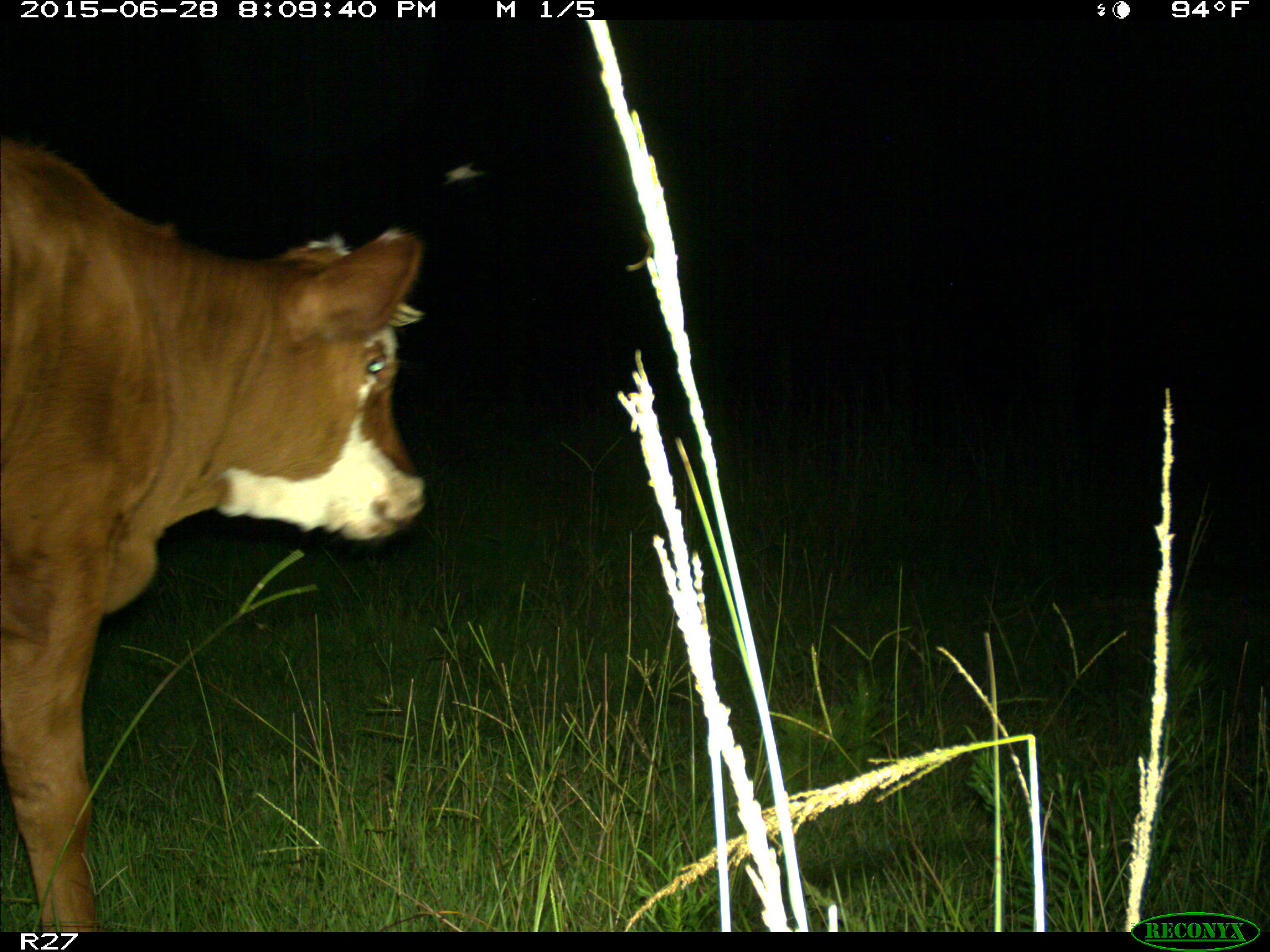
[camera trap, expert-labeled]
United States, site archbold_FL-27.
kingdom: Animalia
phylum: Chordata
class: Mammalia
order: Artiodactyla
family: Bovidae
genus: Bos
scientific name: Bos taurus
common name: domestic cow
Bos taurus (domestic cow).